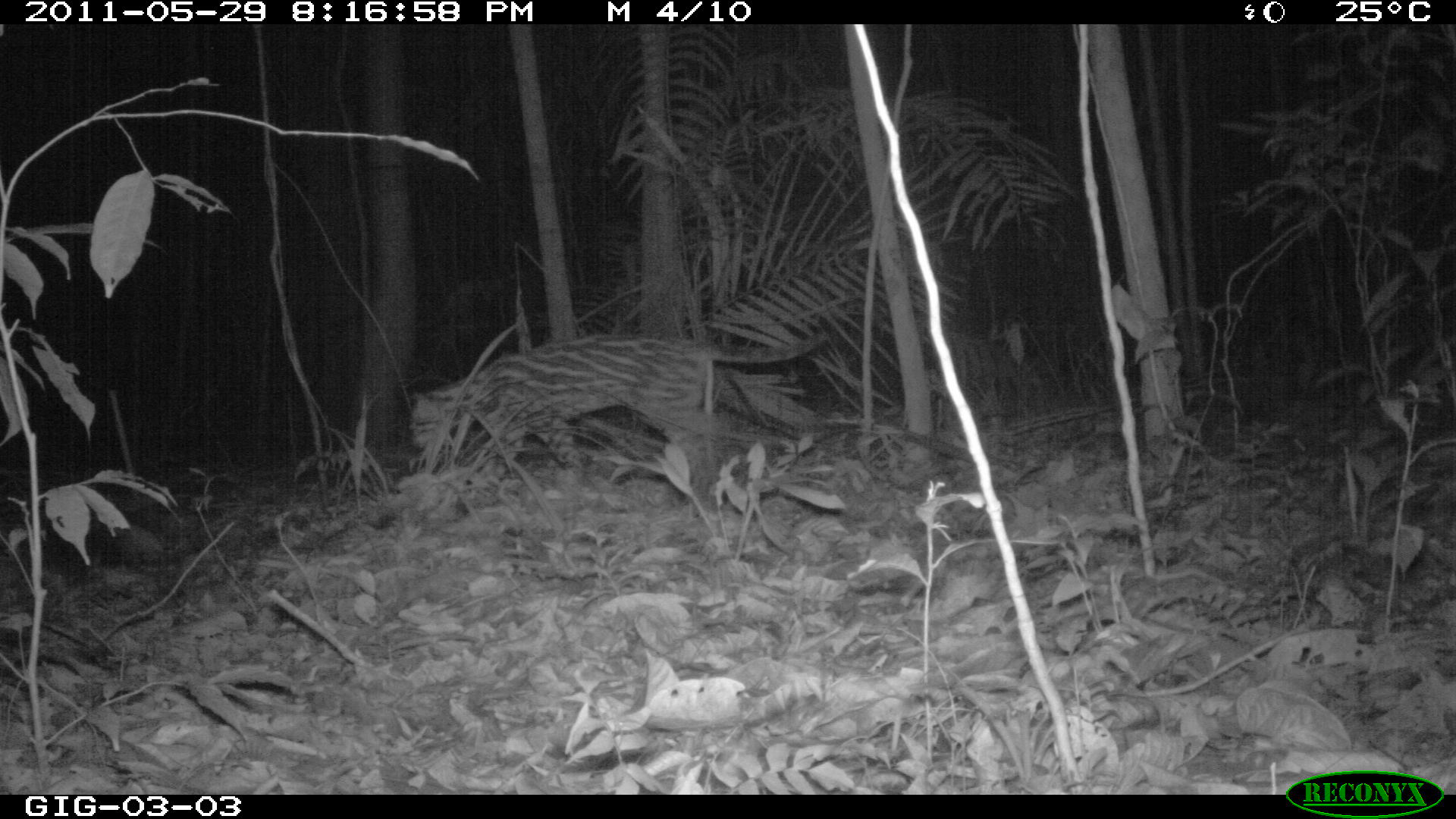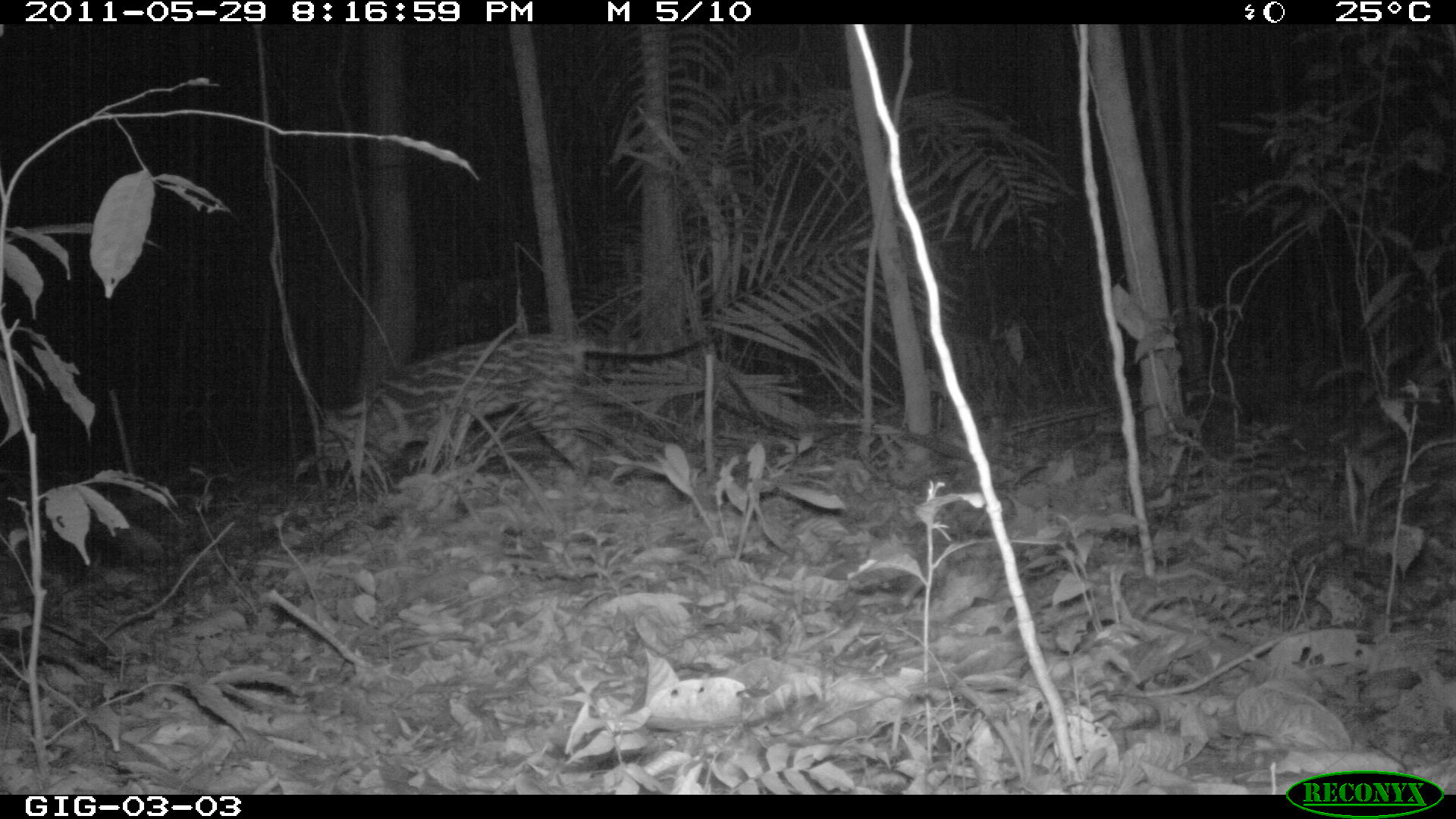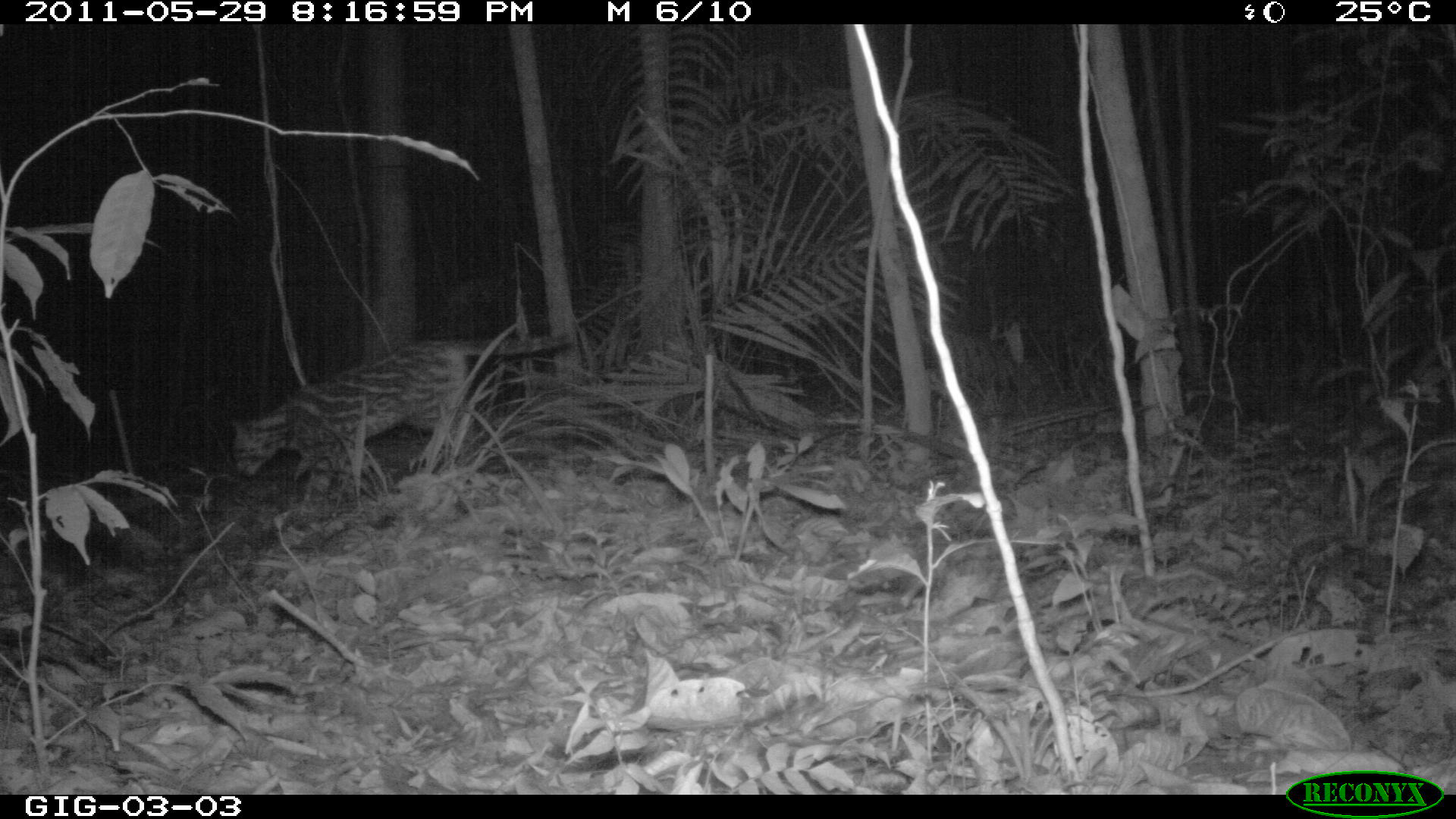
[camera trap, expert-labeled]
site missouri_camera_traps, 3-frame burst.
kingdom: Animalia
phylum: Chordata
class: Mammalia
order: Carnivora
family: Felidae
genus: Leopardus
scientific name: Leopardus pardalis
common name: ocelot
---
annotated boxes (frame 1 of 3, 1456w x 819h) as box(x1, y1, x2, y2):
ocelot: box(405, 319, 838, 477)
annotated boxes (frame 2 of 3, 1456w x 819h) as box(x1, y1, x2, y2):
ocelot: box(309, 322, 720, 485)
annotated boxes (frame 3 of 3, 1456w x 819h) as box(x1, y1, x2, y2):
ocelot: box(221, 325, 579, 494)